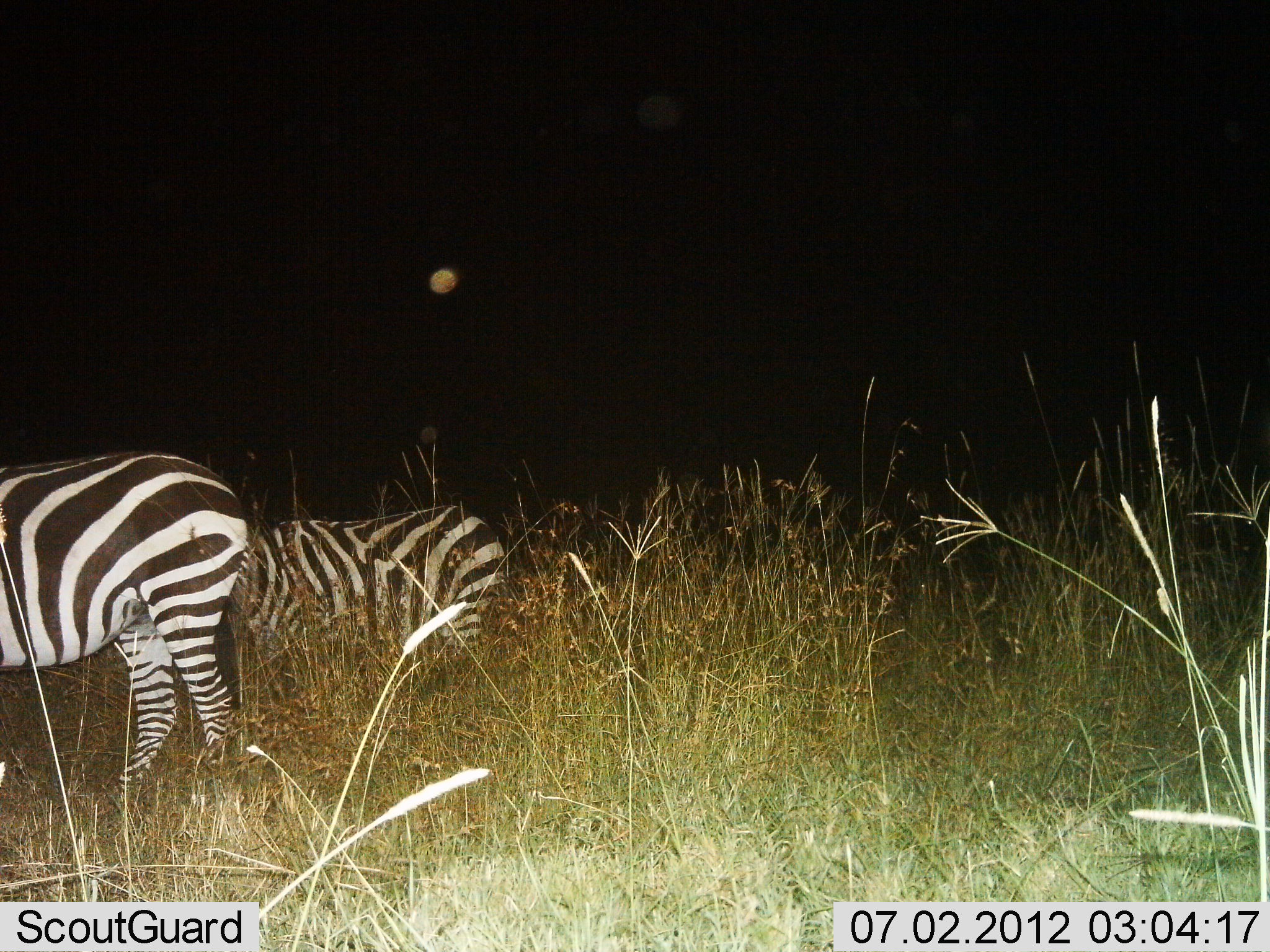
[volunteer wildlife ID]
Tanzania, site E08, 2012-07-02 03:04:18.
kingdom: Animalia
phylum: Chordata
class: Mammalia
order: Perissodactyla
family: Equidae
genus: Equus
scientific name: Equus quagga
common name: plains zebra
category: zebra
Zebra (plains zebra) (Equus quagga), count 2. Behavior (volunteer vote fractions): standing 90%, resting 0%, moving 10%, interacting 0%. Young present (vote fraction): 0%. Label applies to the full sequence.